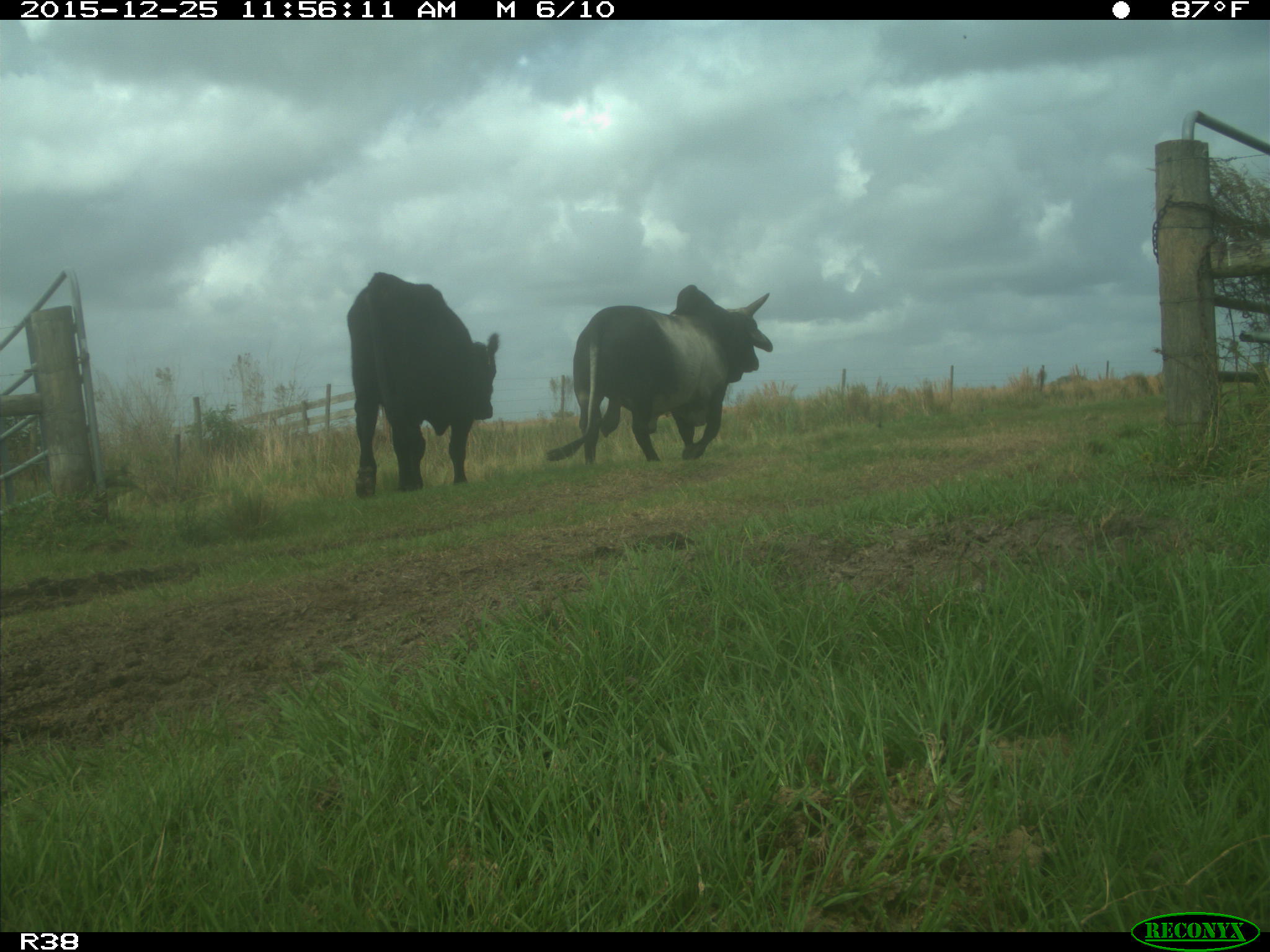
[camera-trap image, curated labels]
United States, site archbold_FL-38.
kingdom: Animalia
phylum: Chordata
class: Mammalia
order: Artiodactyla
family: Bovidae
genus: Bos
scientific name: Bos taurus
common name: domestic cow